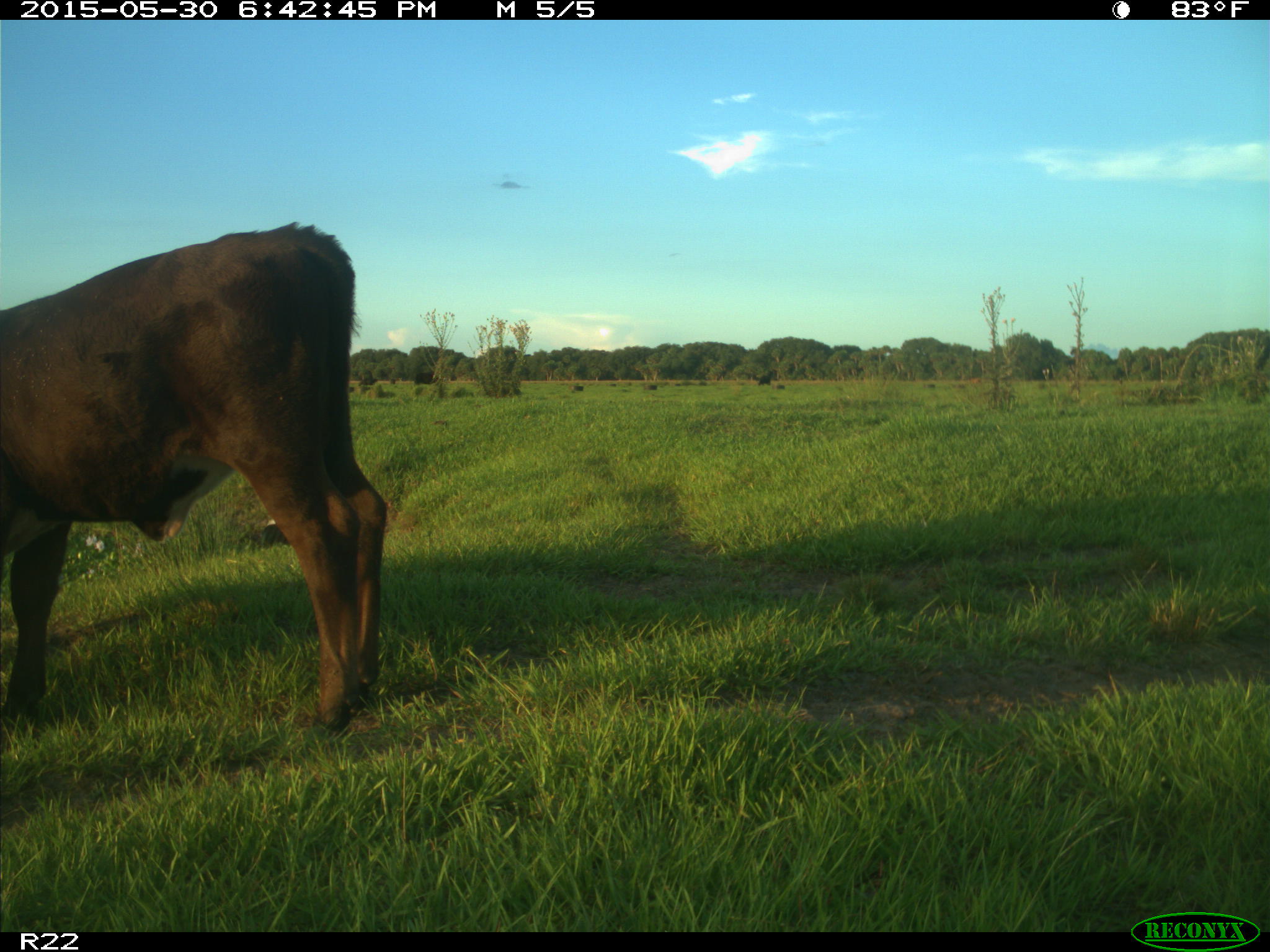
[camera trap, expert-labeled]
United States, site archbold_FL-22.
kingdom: Animalia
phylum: Chordata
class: Mammalia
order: Artiodactyla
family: Bovidae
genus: Bos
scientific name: Bos taurus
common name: domestic cow